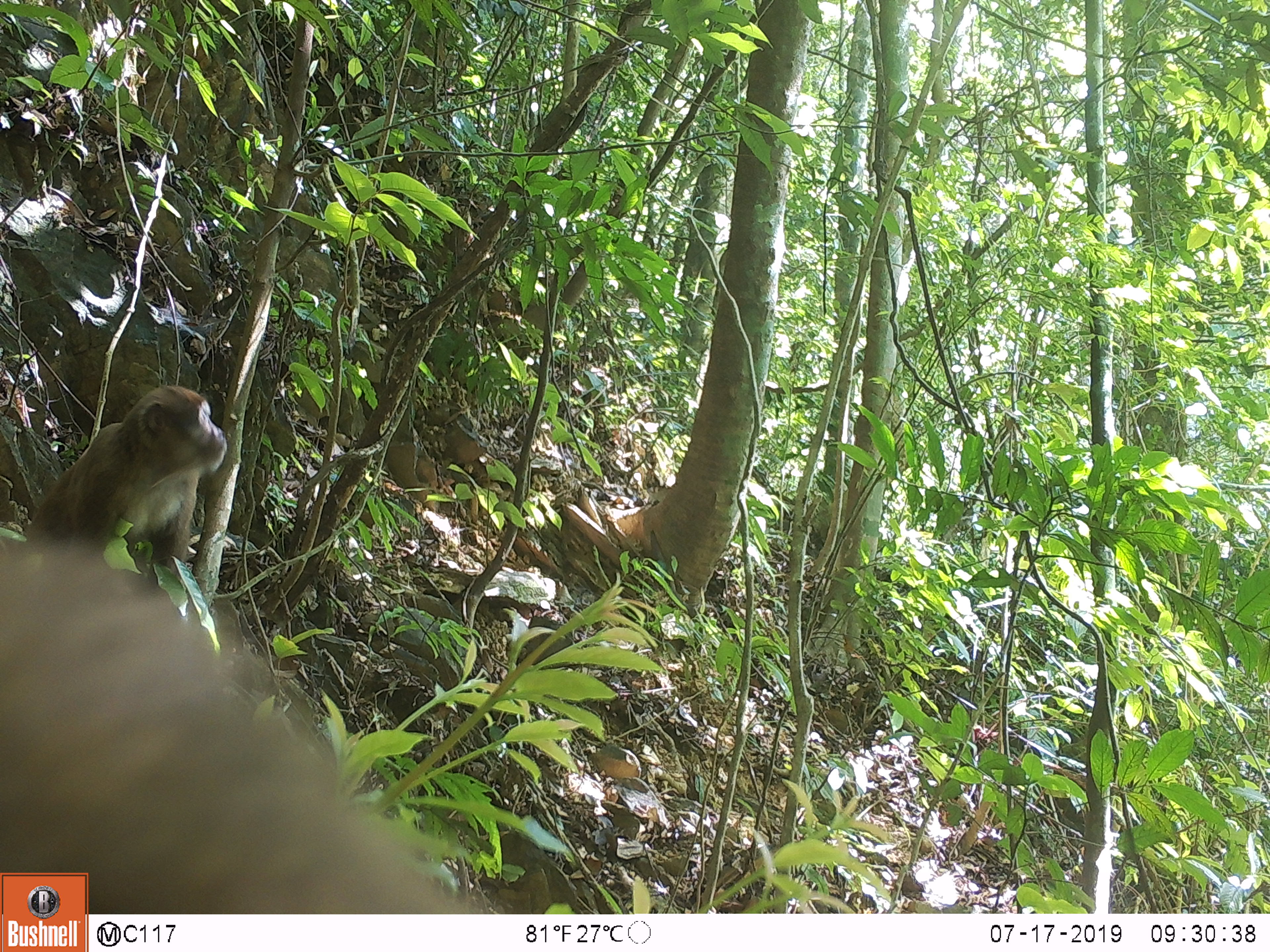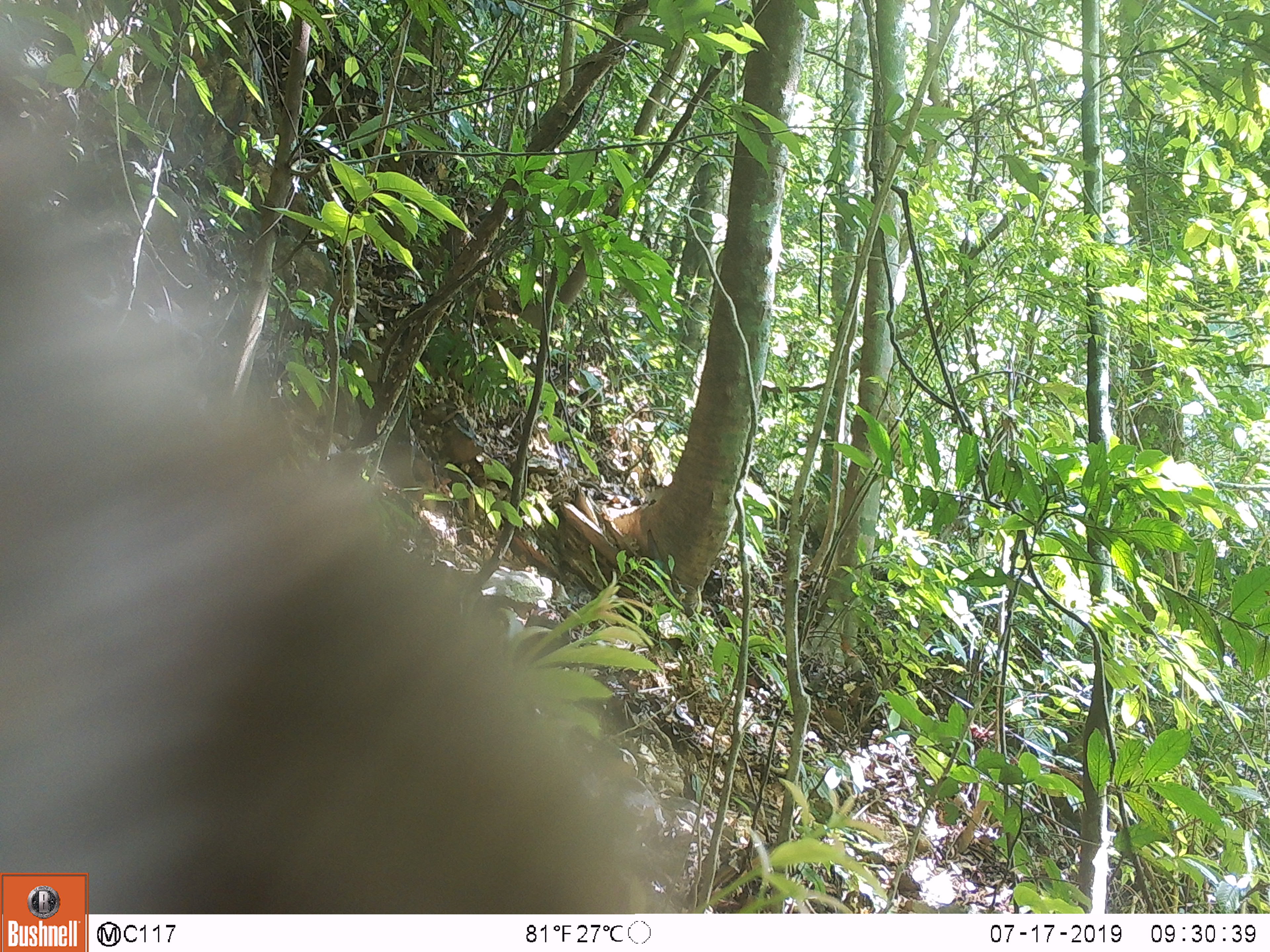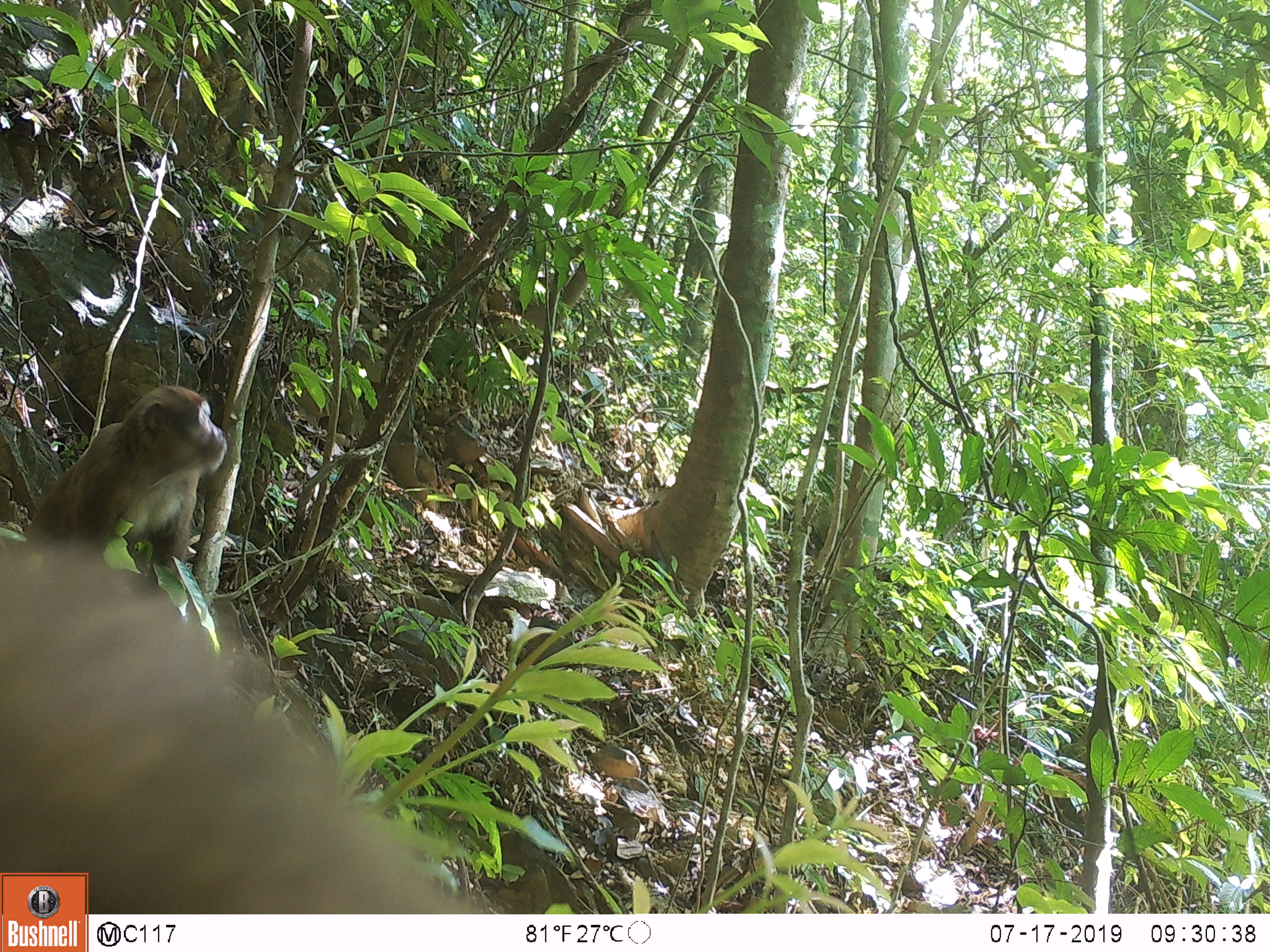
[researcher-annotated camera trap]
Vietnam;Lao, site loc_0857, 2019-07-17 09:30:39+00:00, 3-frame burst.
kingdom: Animalia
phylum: Chordata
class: Mammalia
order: Primates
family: Cercopithecidae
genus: Macaca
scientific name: Macaca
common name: macaque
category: macaque not stump tailed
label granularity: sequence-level